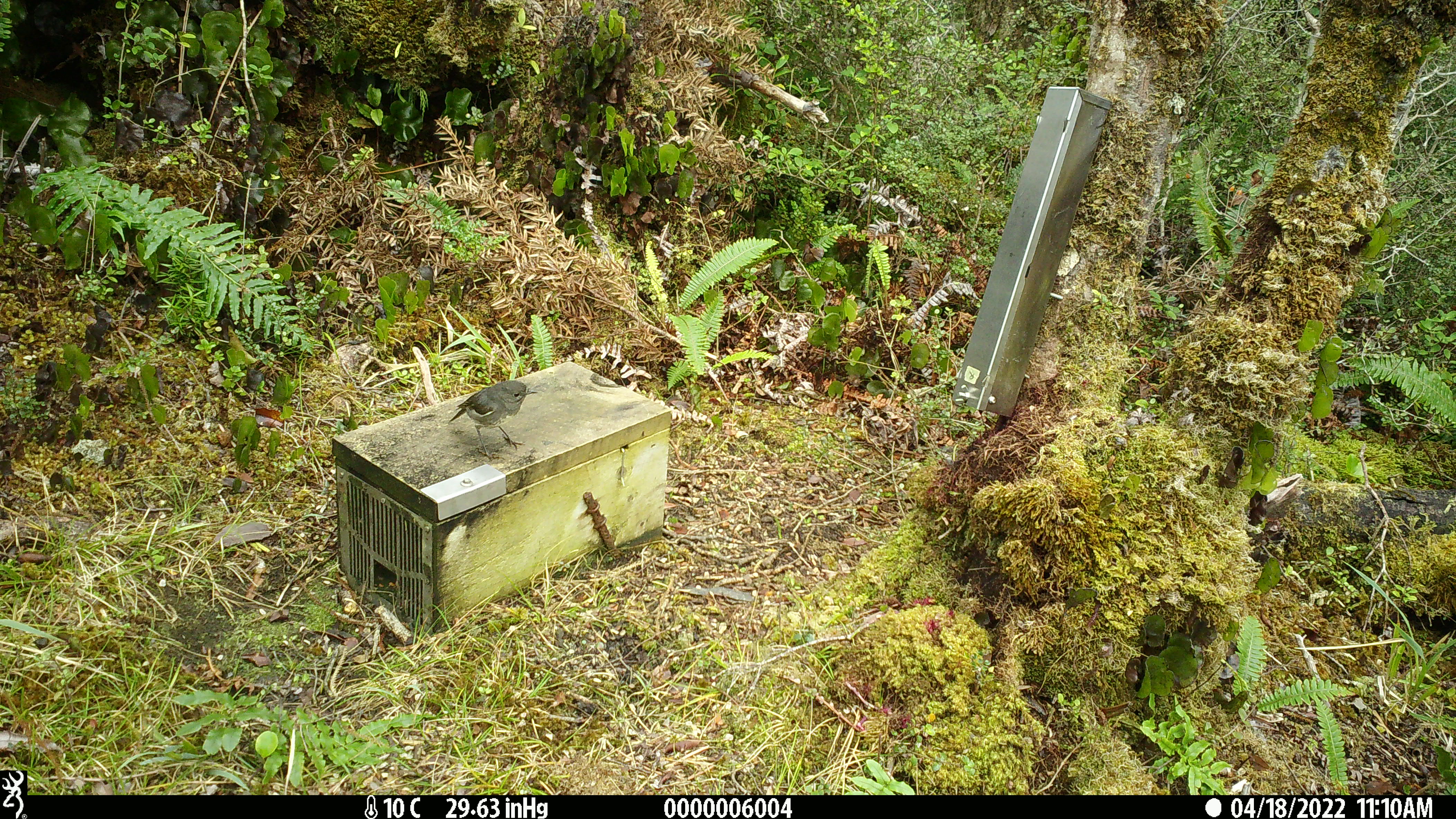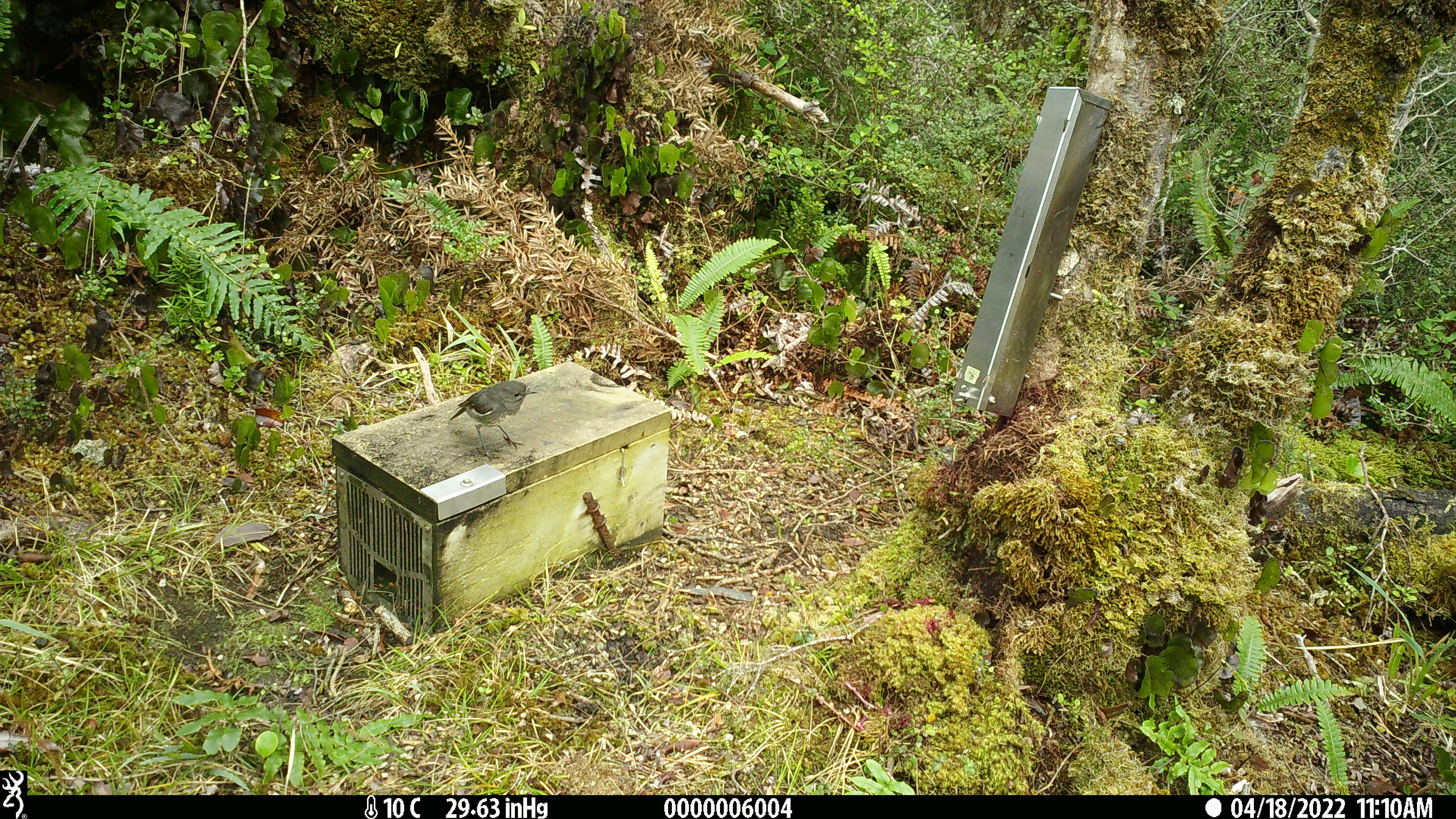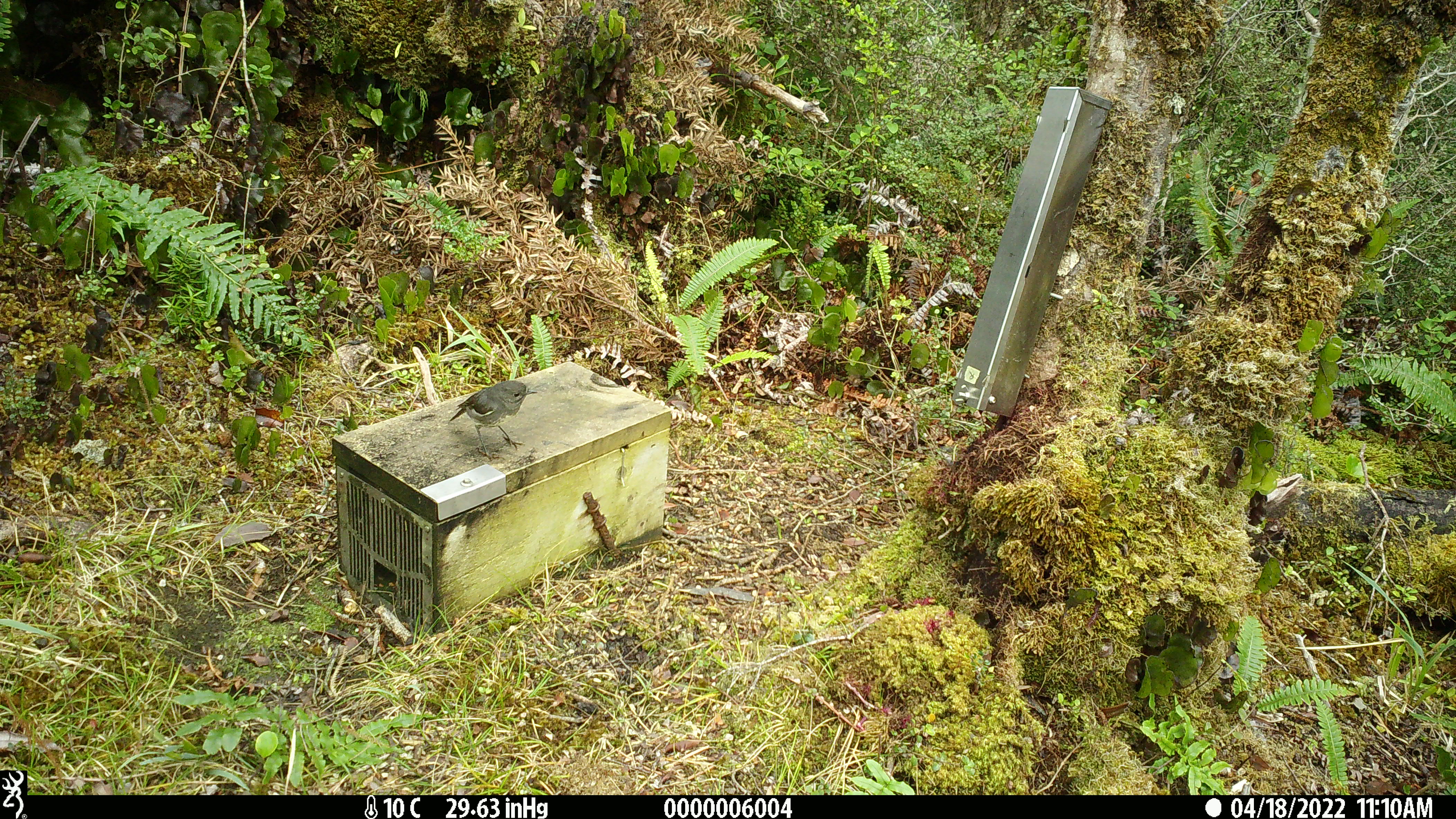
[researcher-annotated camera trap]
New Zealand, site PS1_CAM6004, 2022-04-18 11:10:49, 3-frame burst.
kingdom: Animalia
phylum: Chordata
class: Aves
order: Passeriformes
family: Petroicidae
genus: Petroica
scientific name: Petroica australis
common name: new zealand robin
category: robin